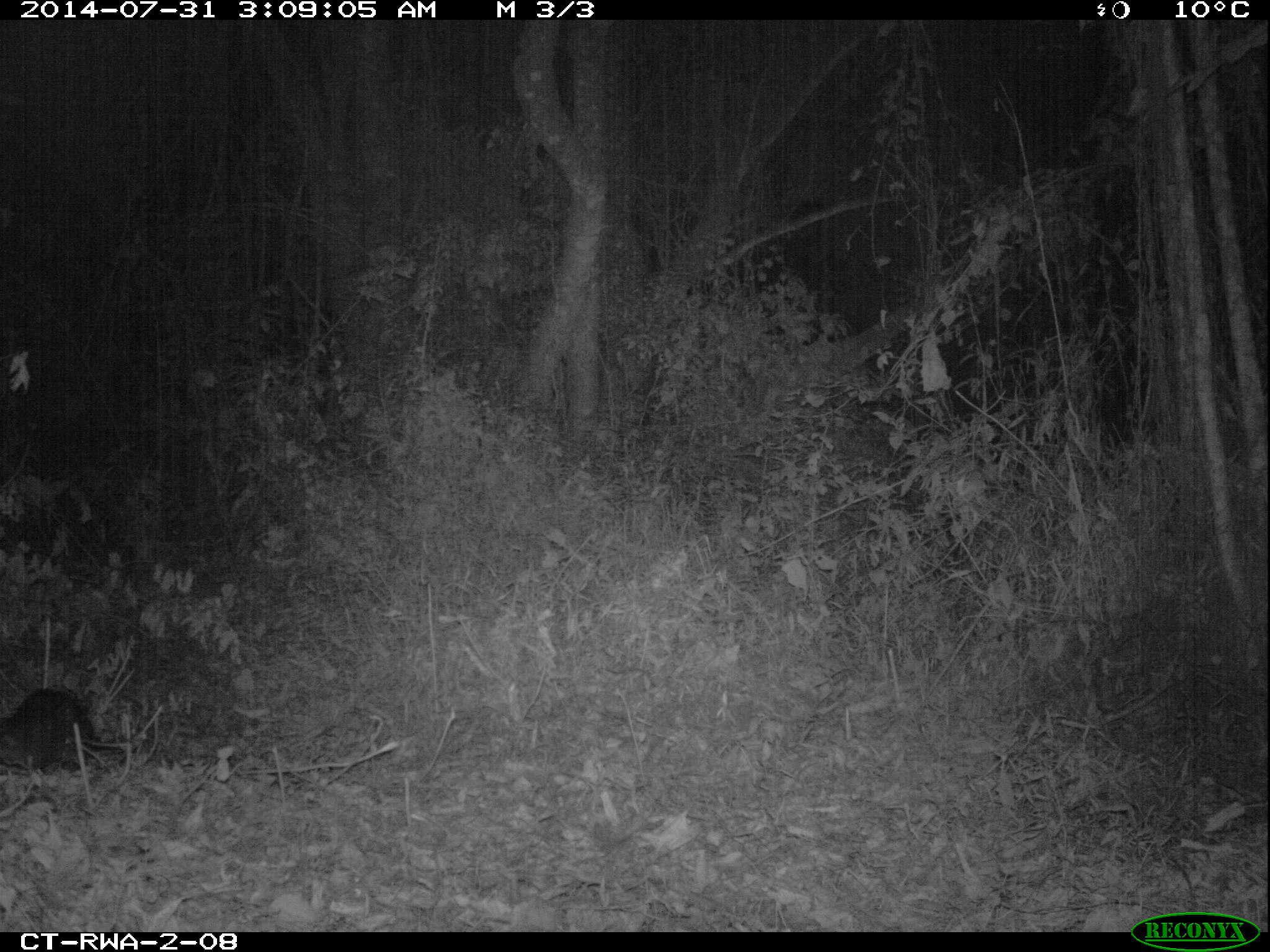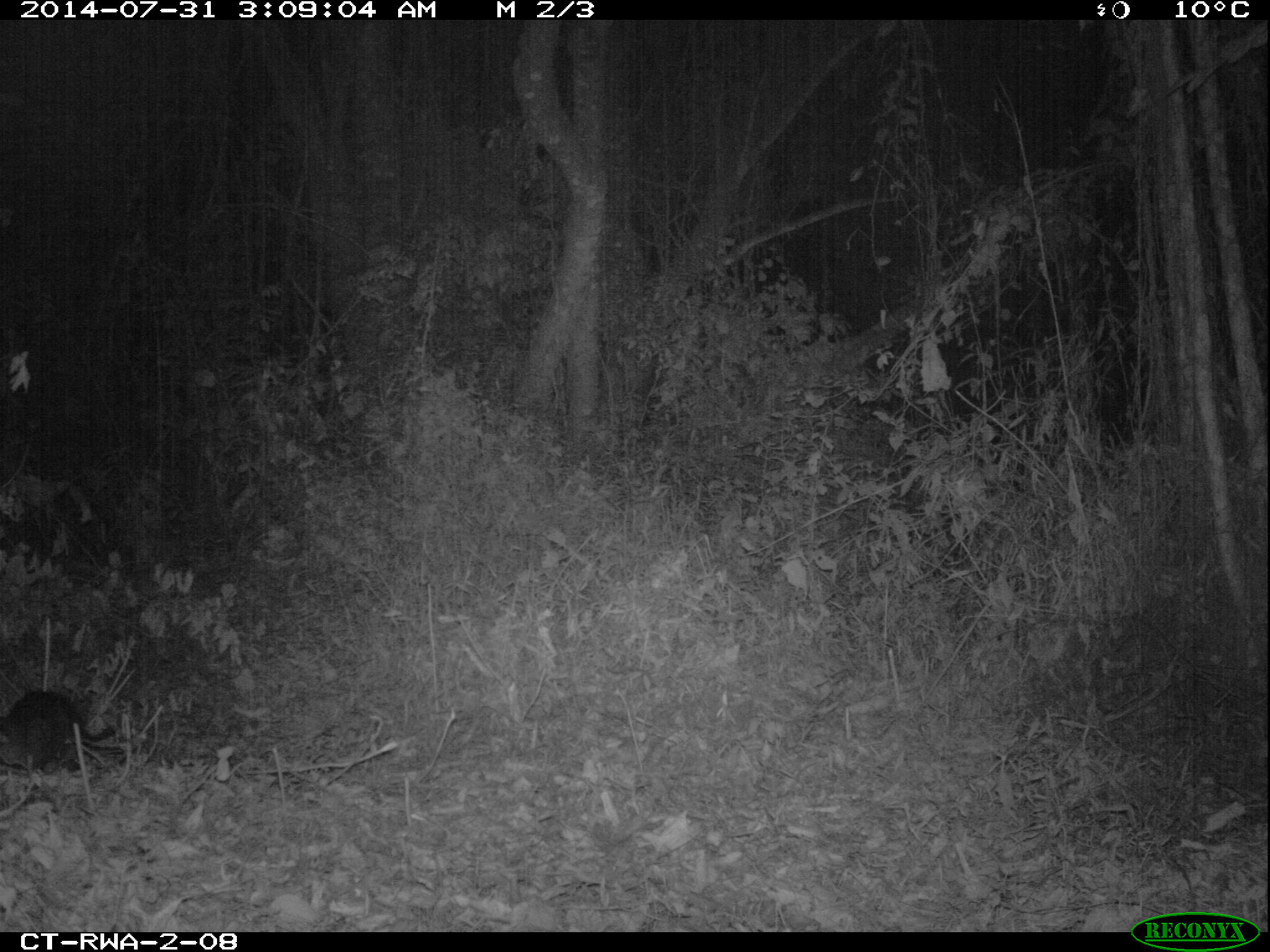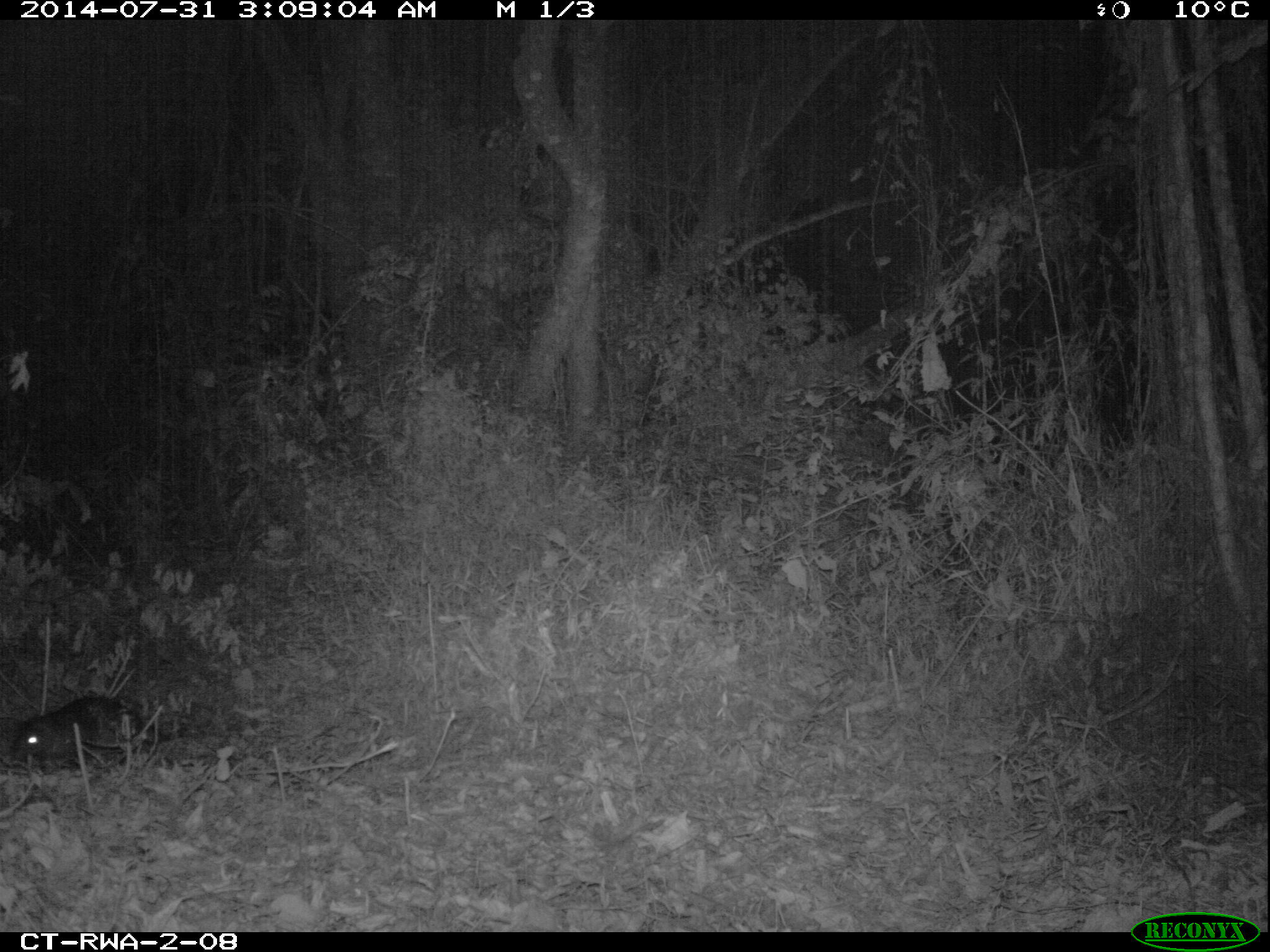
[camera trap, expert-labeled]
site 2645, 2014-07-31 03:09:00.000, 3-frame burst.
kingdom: Animalia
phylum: Chordata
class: Mammalia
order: Rodentia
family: Hystricidae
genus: Atherurus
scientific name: Atherurus africanus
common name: african brush-tailed porcupine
Atherurus africanus (african brush-tailed porcupine), count 1.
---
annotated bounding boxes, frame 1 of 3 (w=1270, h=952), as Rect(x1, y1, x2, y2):
atherurus africanus: Rect(0, 684, 105, 777)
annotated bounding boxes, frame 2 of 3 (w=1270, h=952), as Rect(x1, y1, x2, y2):
atherurus africanus: Rect(3, 691, 121, 773)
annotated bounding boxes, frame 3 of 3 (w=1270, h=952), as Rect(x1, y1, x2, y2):
atherurus africanus: Rect(16, 696, 179, 773)